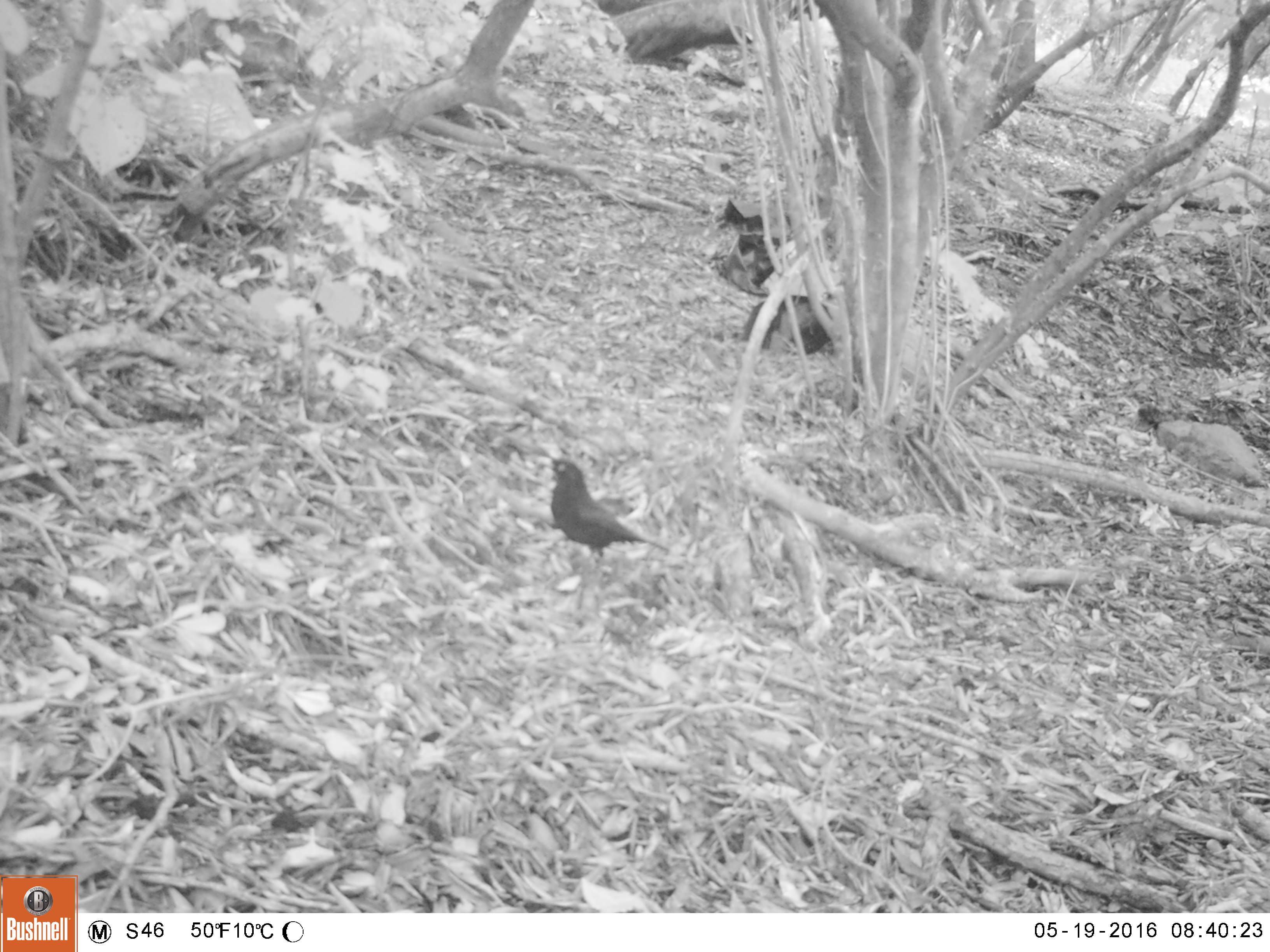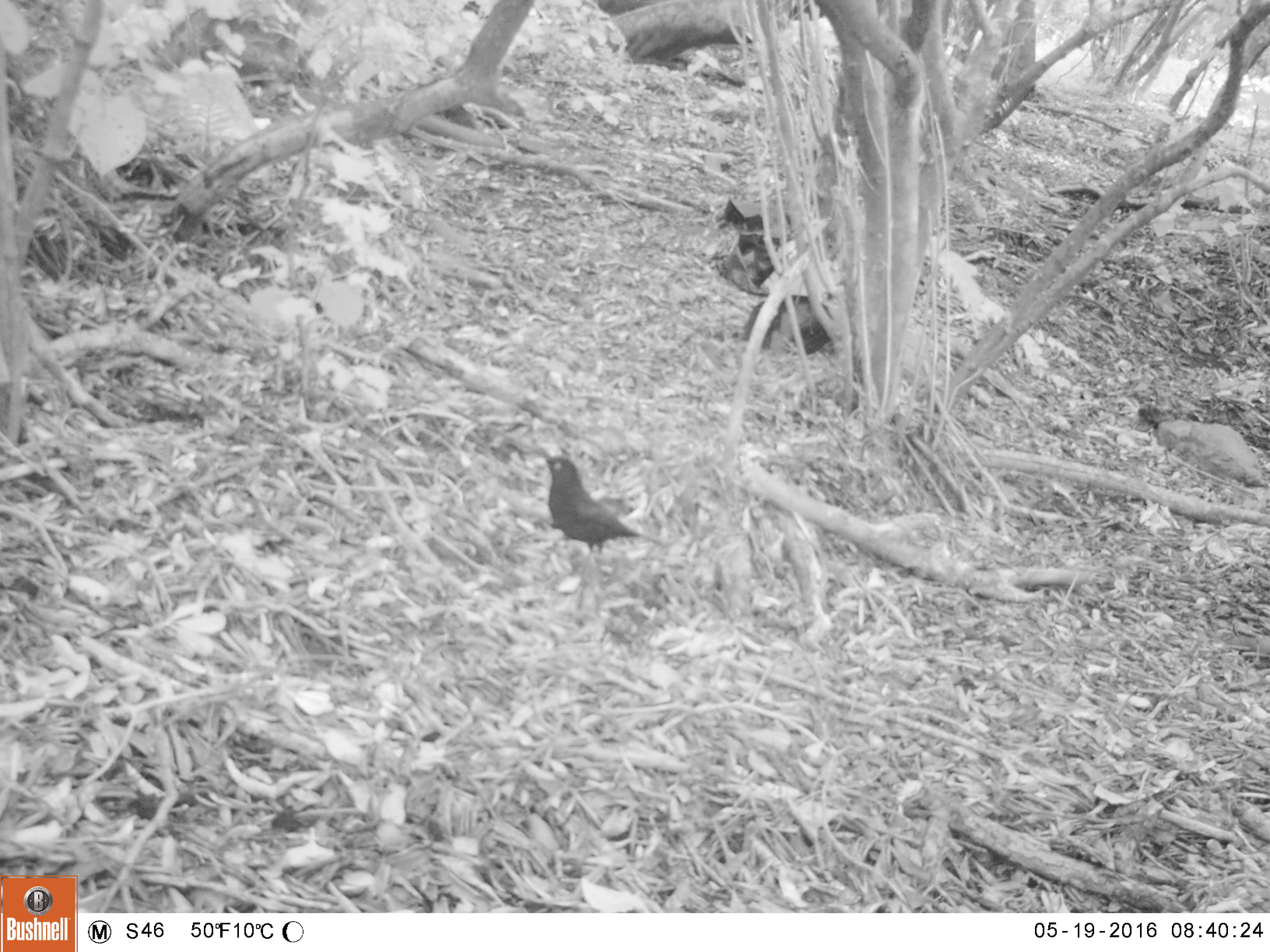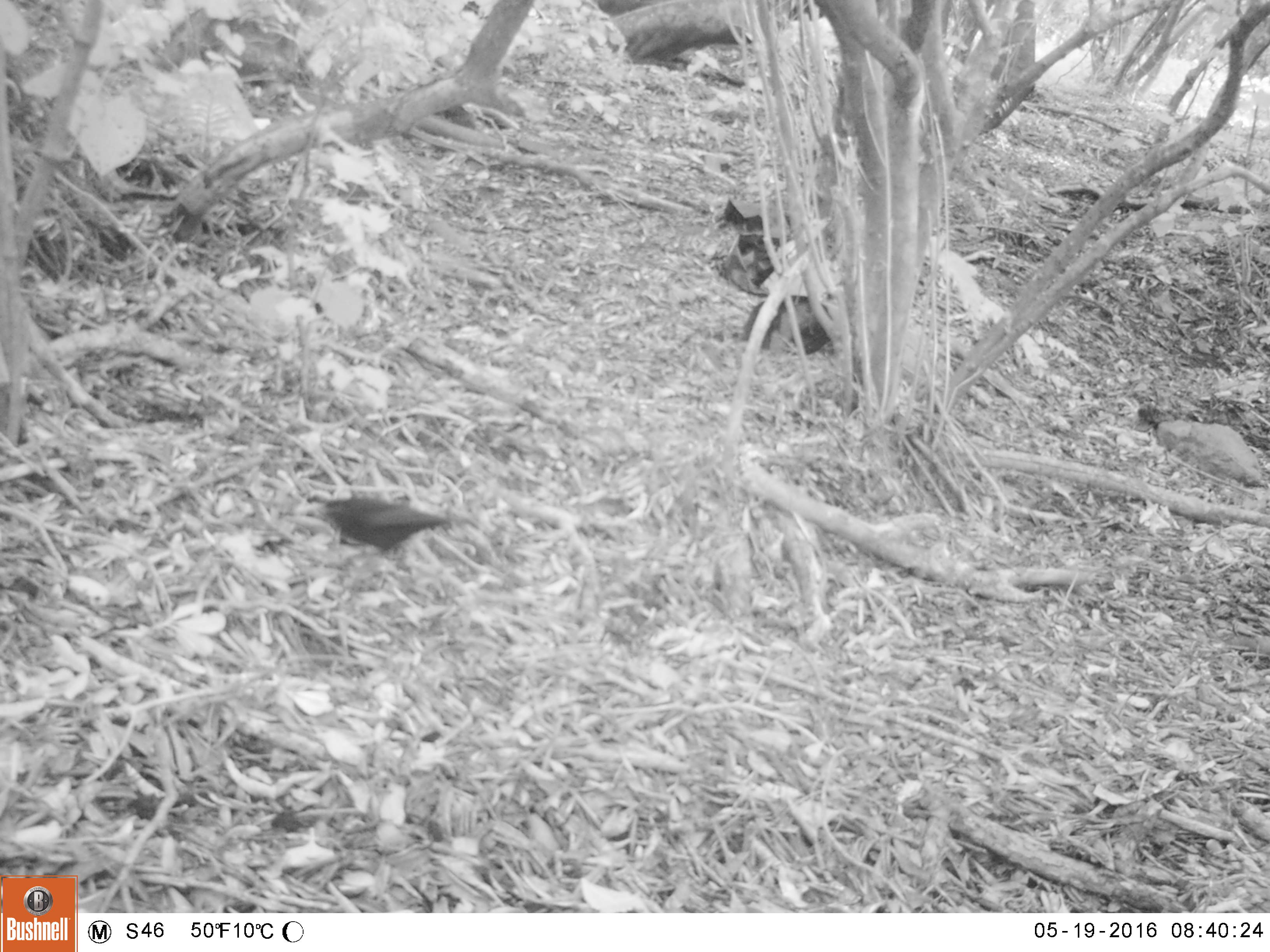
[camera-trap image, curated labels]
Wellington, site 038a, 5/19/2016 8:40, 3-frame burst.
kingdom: Animalia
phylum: Chordata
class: Aves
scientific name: Aves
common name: bird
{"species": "bird (Aves)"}